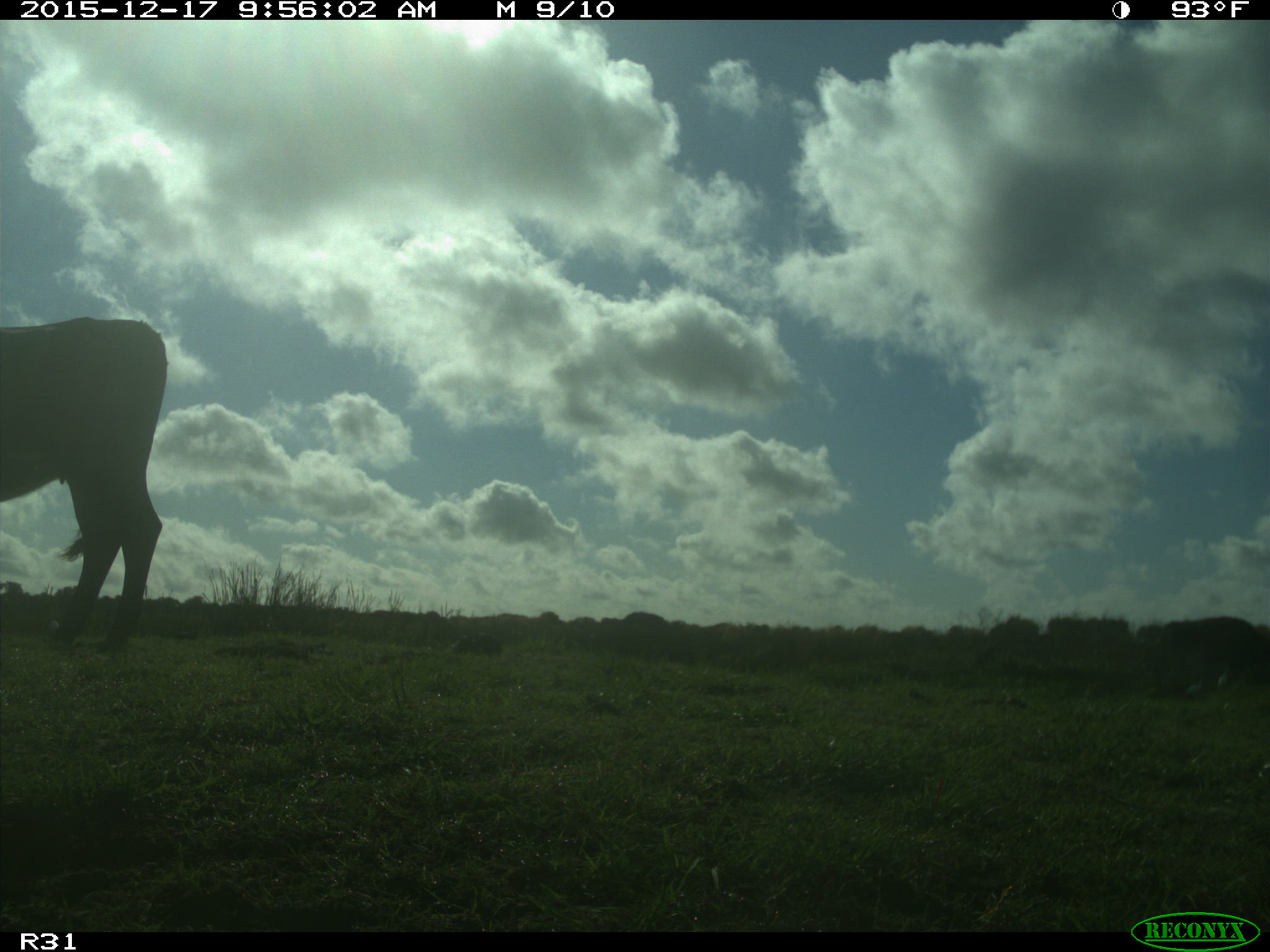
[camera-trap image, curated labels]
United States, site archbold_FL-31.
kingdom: Animalia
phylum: Chordata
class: Mammalia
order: Artiodactyla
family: Bovidae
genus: Bos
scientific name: Bos taurus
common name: domestic cow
Bos taurus (domestic cow).